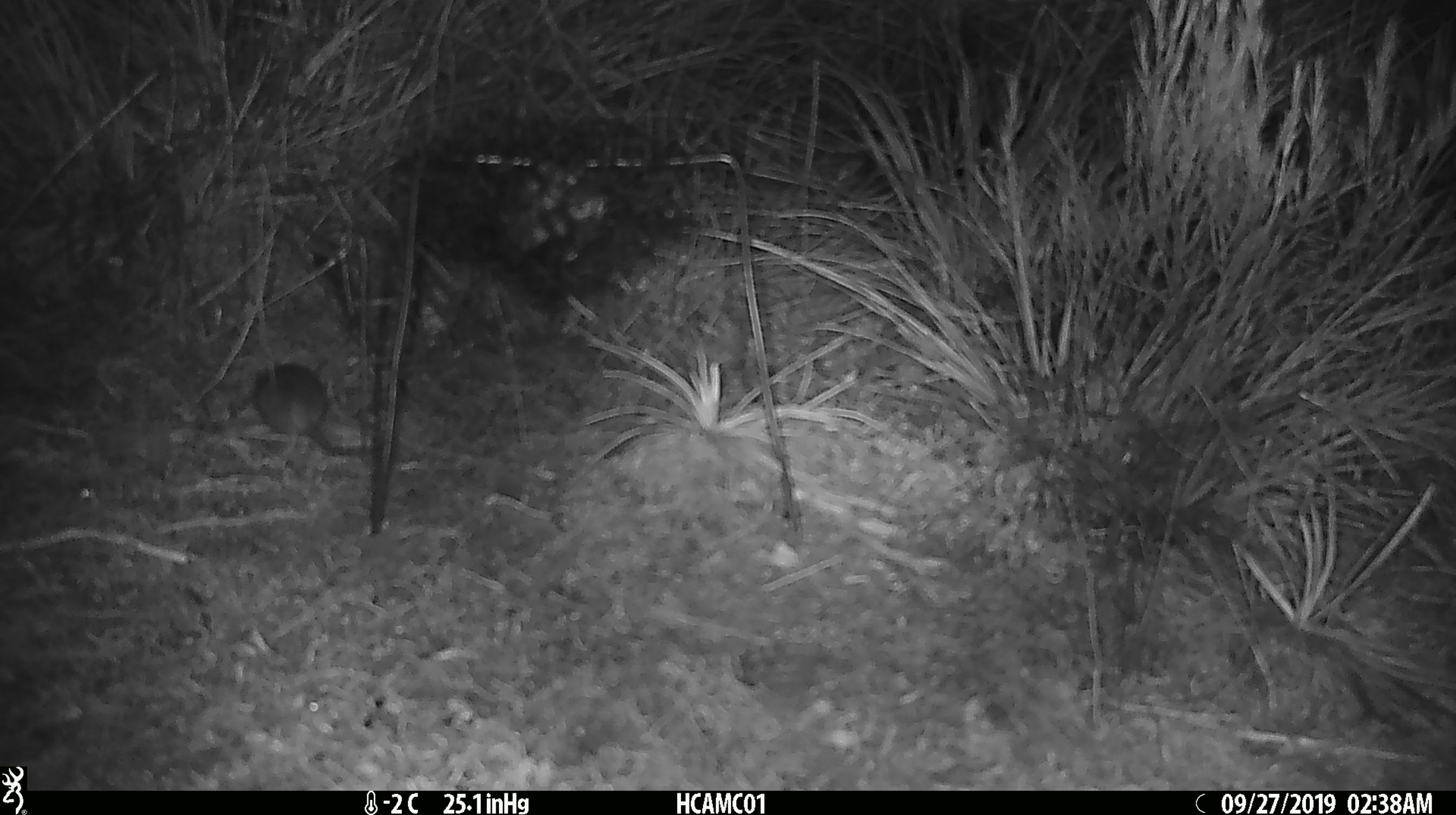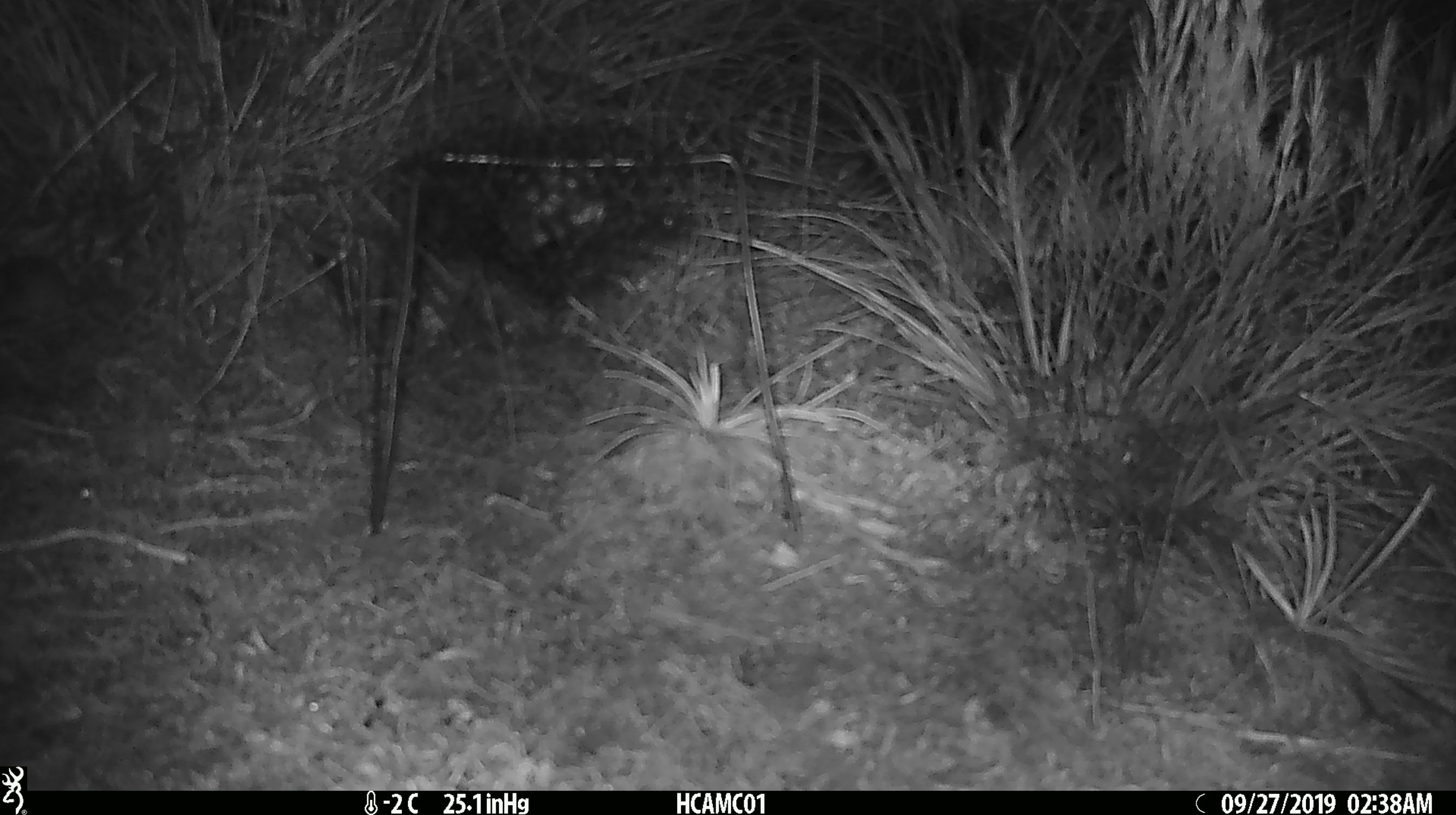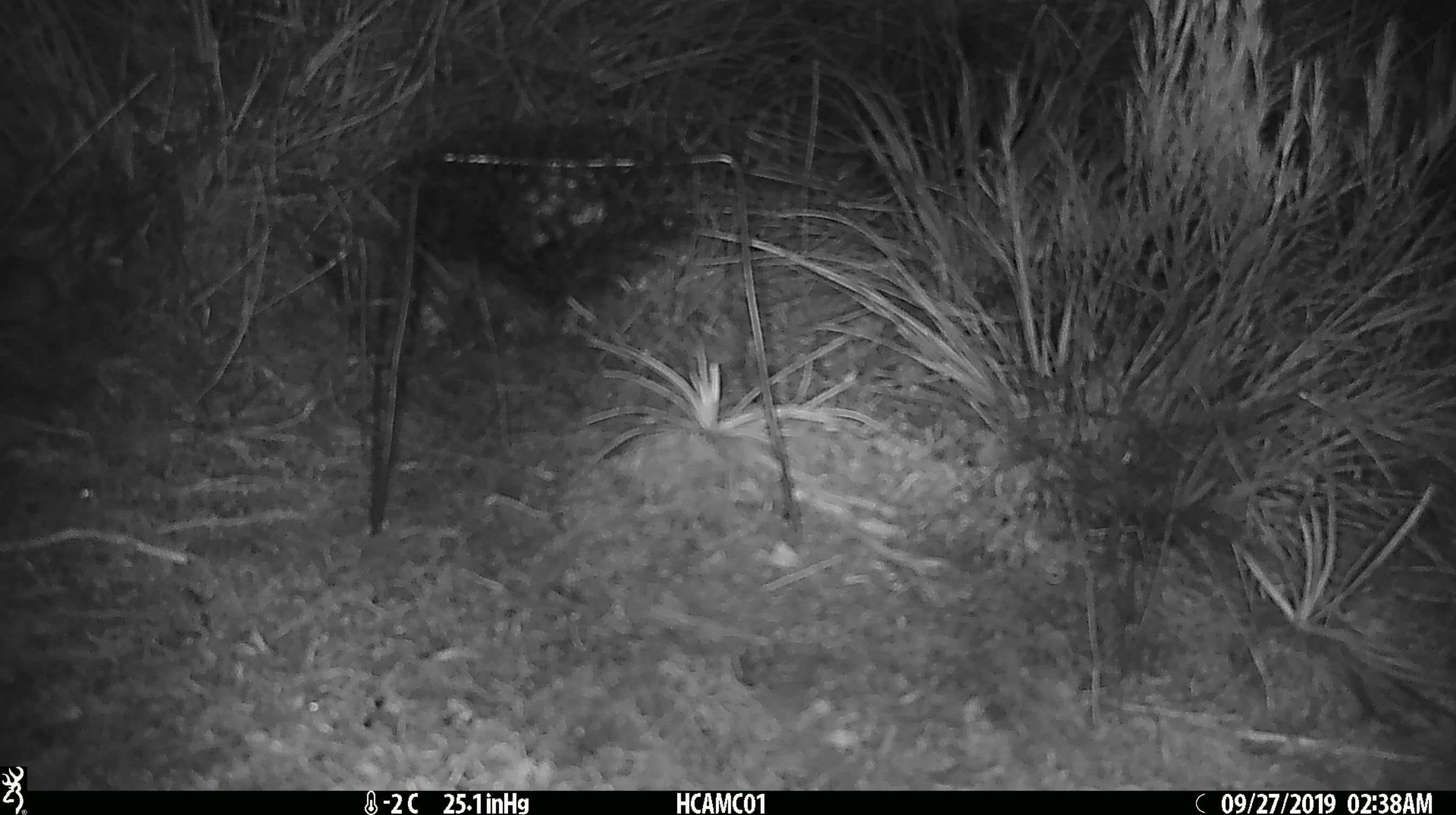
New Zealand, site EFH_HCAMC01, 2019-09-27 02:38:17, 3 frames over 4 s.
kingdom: Animalia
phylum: Chordata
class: Mammalia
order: Rodentia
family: Muridae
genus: Mus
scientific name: Mus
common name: mouse